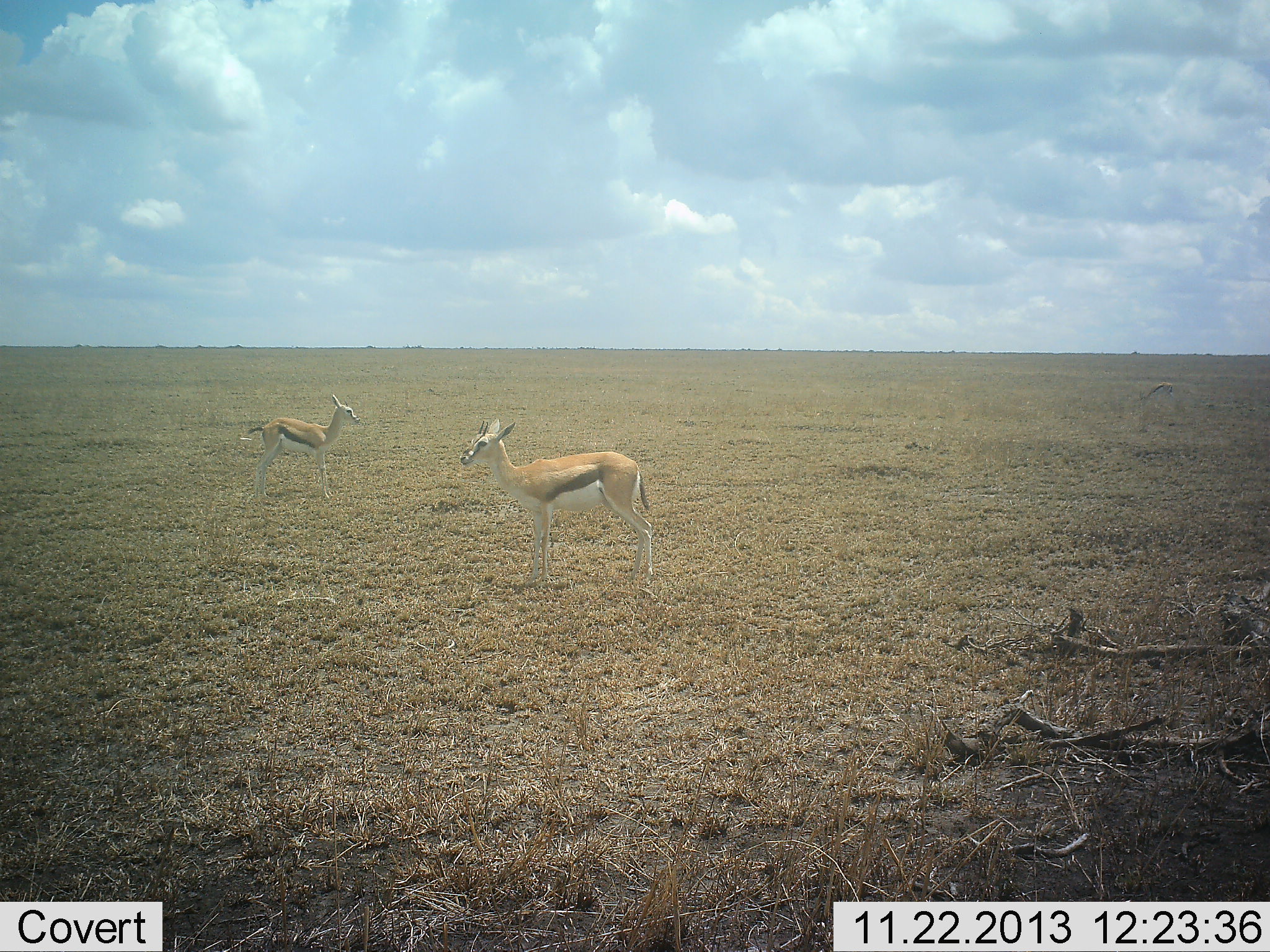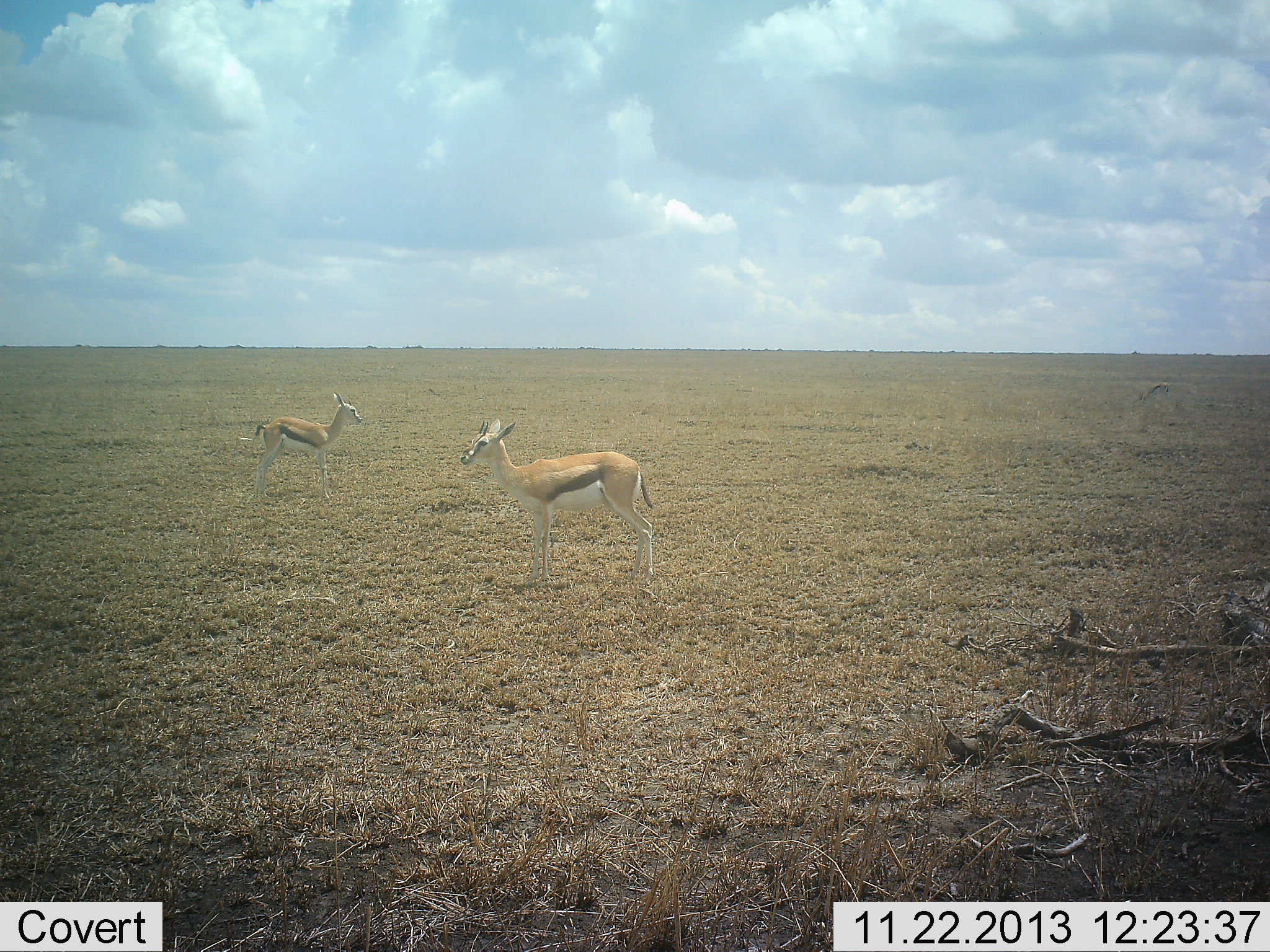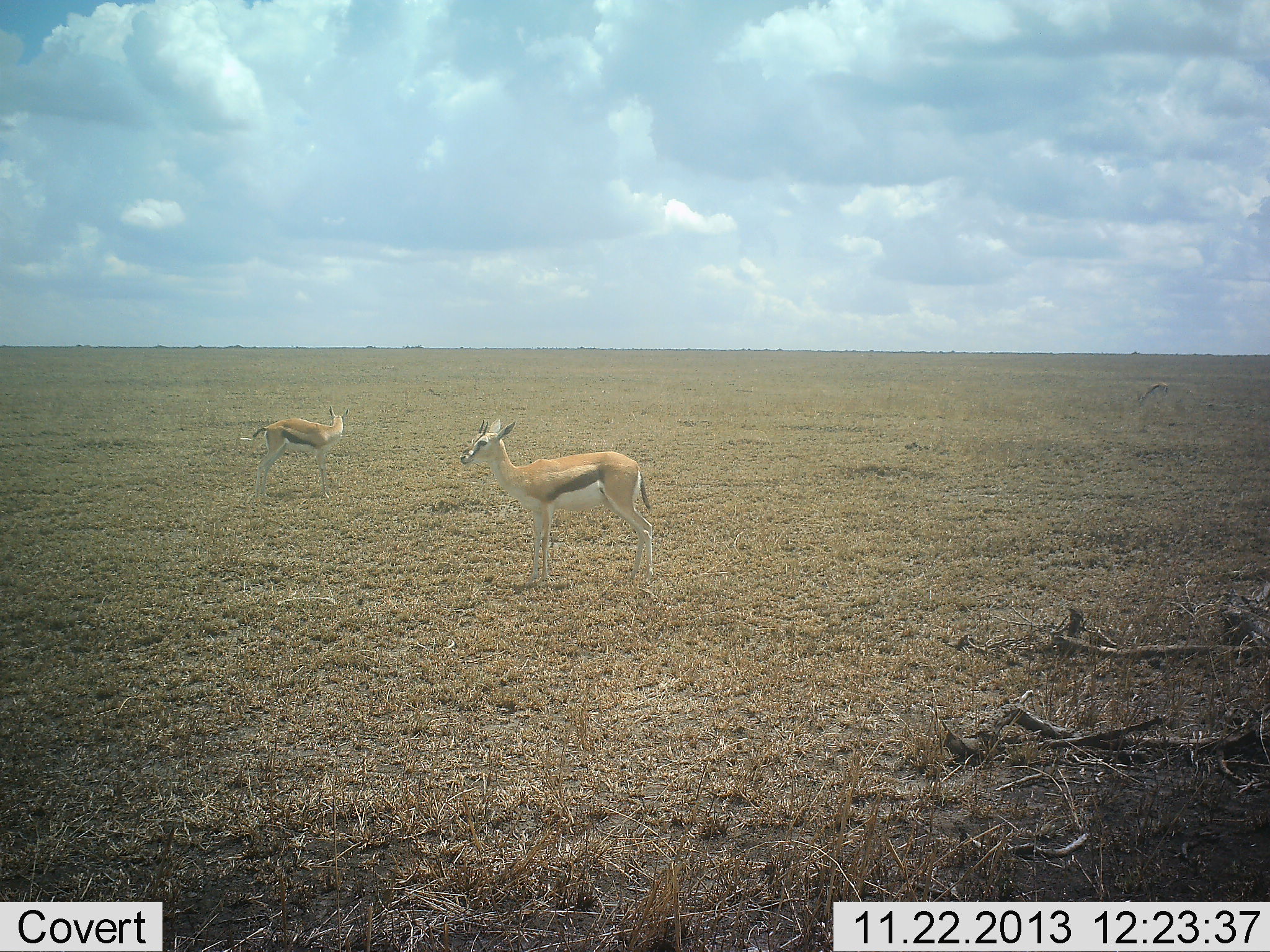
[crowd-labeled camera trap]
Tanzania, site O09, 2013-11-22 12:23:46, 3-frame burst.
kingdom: Animalia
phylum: Chordata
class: Mammalia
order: Artiodactyla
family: Bovidae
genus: Eudorcas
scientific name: Eudorcas thomsonii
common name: thomson's gazelle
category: gazellethomsons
Gazellethomsons (thomson's gazelle) (Eudorcas thomsonii), count 2. Behavior (volunteer vote fractions): standing 90%, resting 10%, moving 0%, interacting 0%. Young present (vote fraction): 20%. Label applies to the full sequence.